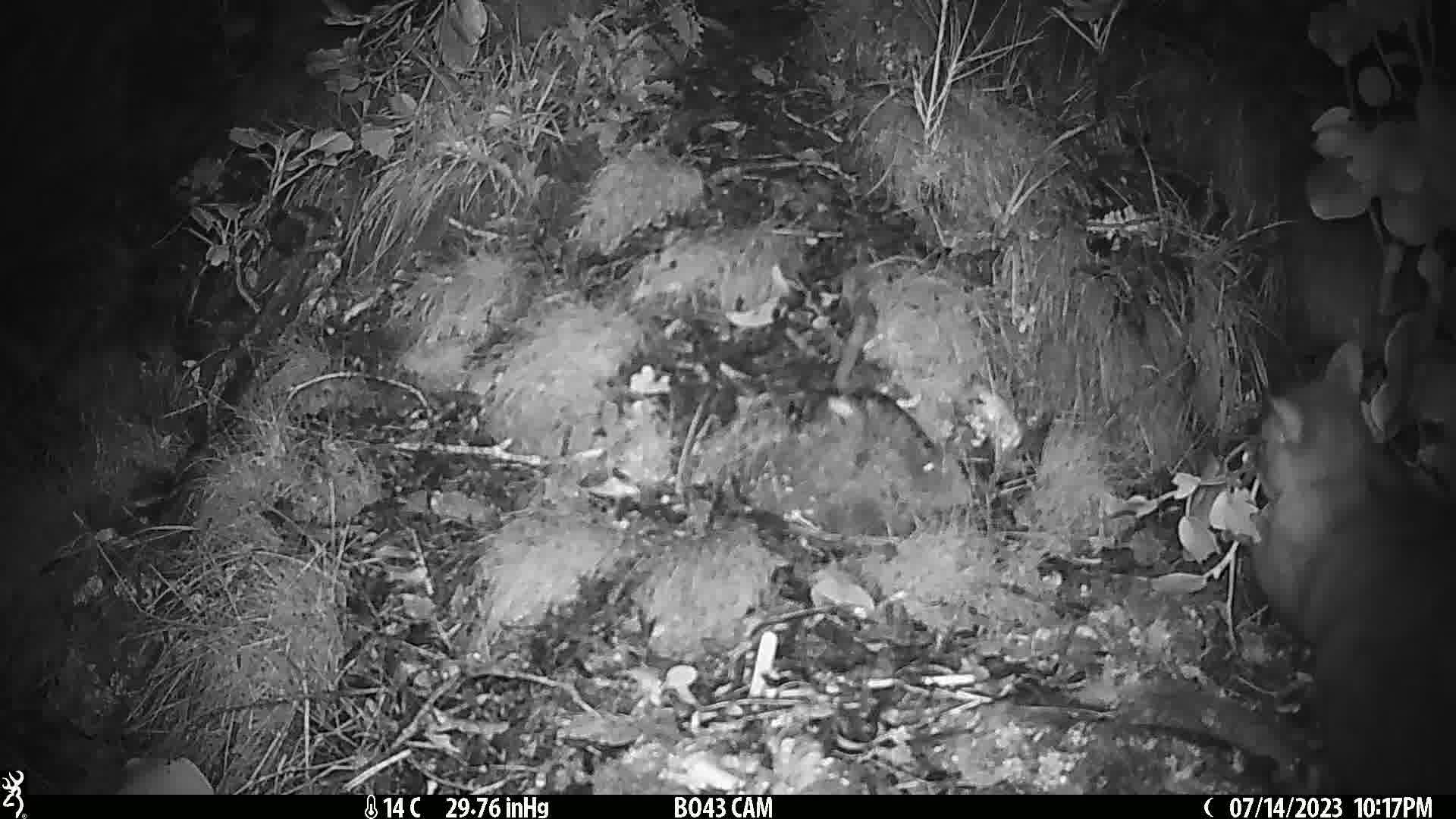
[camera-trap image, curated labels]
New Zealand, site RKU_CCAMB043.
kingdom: Animalia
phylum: Chordata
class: Mammalia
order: Diprotodontia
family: Phalangeridae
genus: Trichosurus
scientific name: Trichosurus vulpecula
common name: common brushtail possum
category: possum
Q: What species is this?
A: Possum (common brushtail possum) (Trichosurus vulpecula).